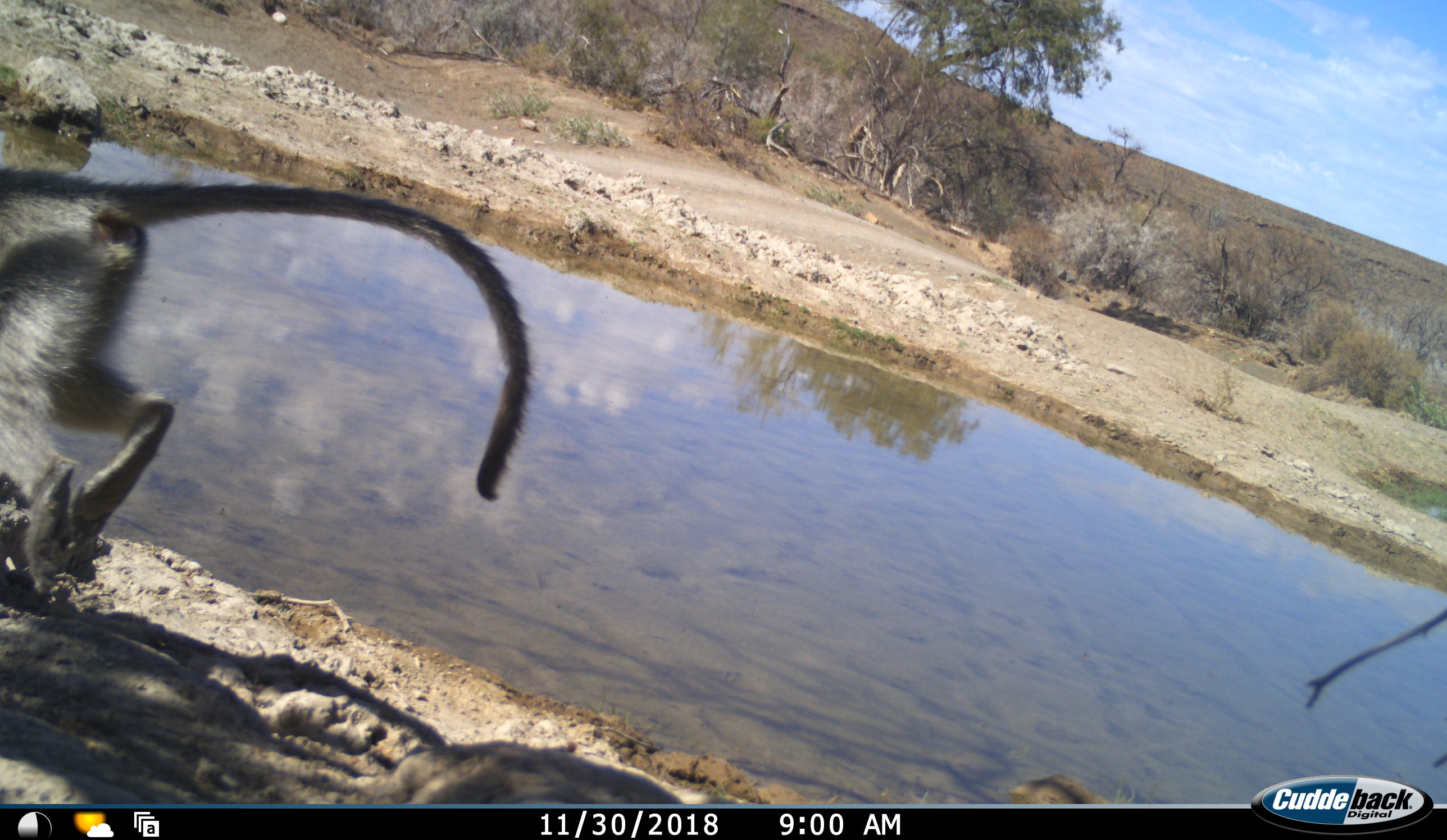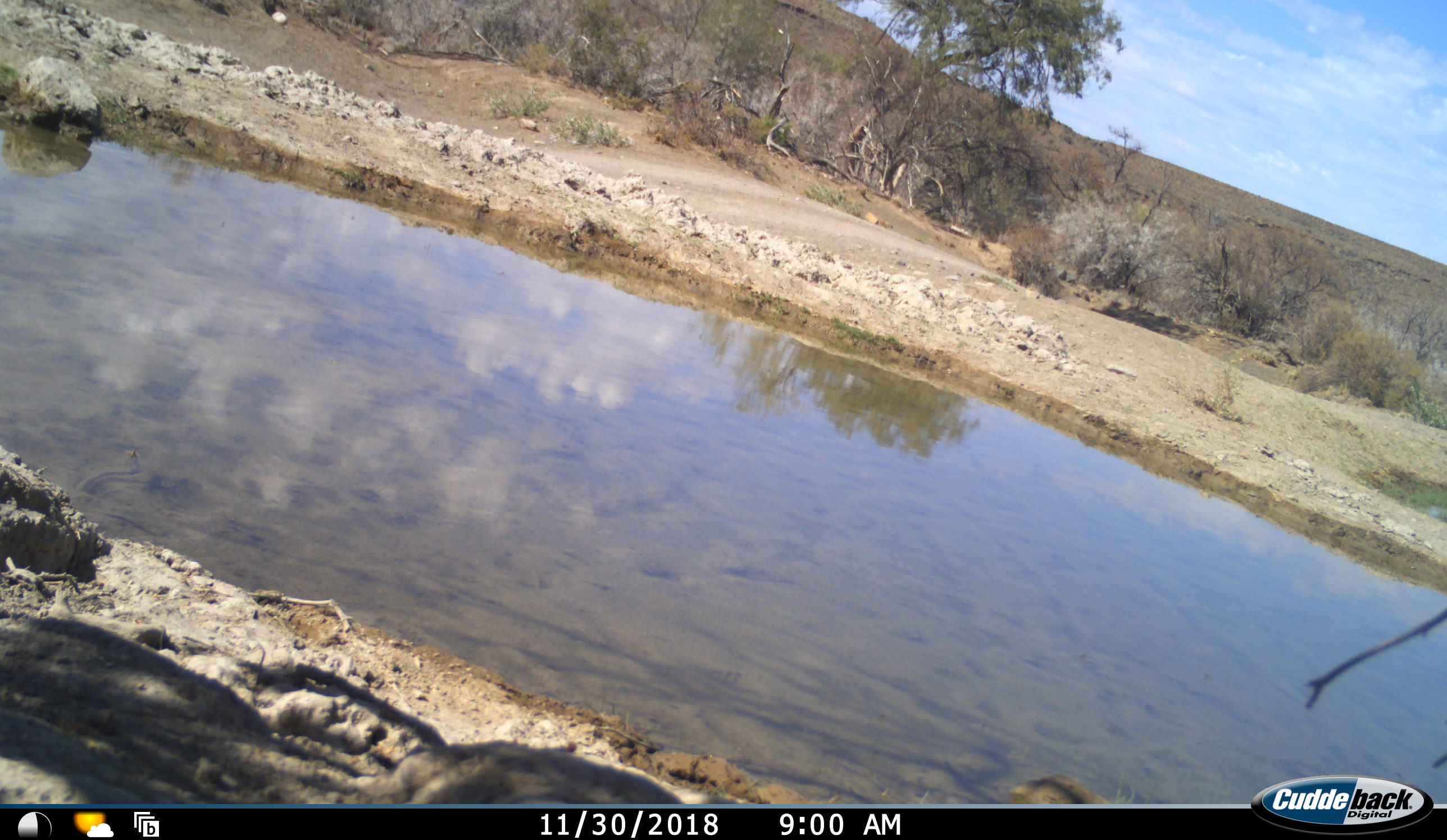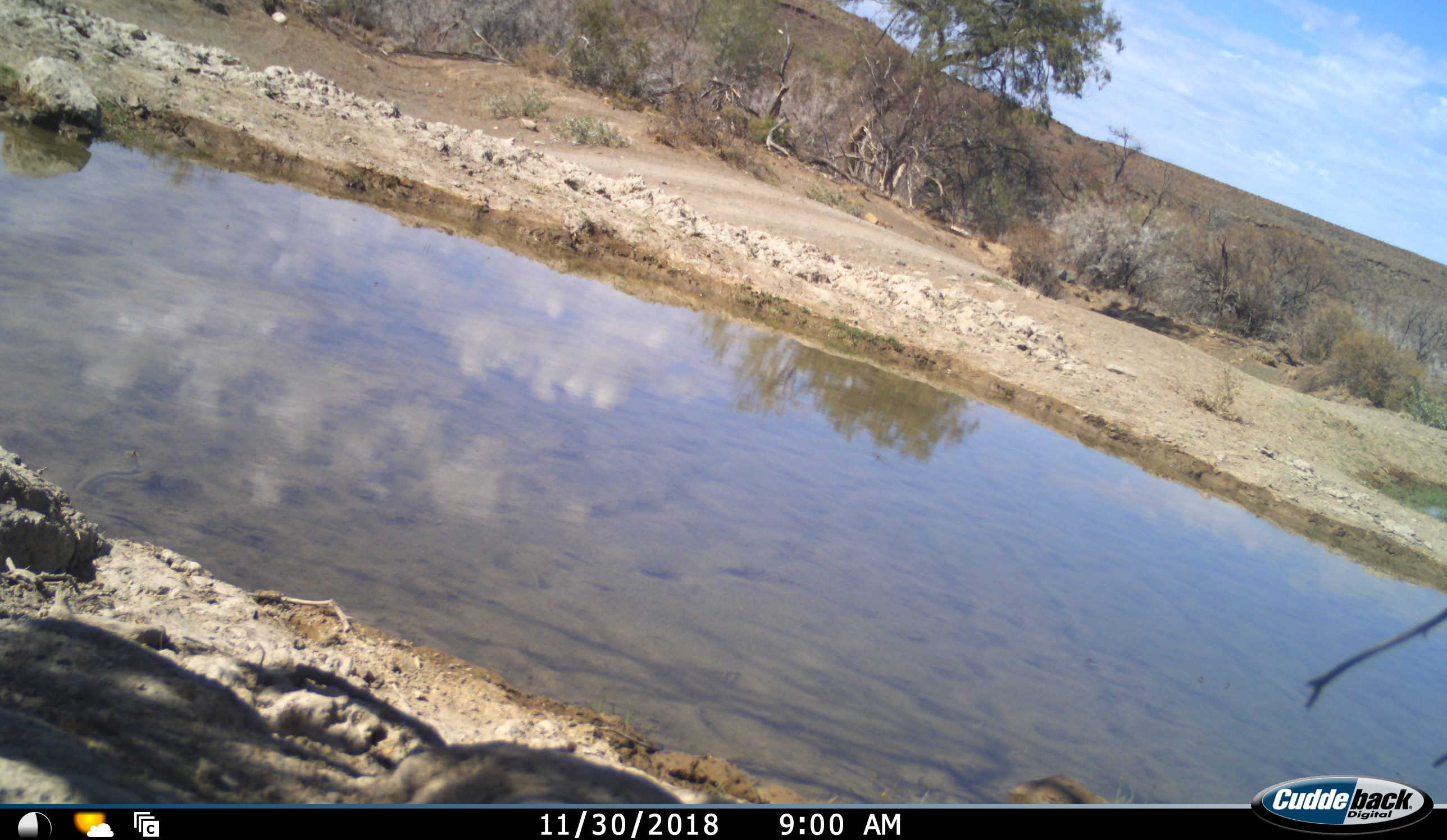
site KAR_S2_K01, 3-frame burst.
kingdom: Animalia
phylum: Chordata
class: Mammalia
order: Primates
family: Cercopithecidae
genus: Chlorocebus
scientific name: Chlorocebus pygerythrus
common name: vervet monkey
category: monkeyvervet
Monkeyvervet (vervet monkey) (Chlorocebus pygerythrus), count 1. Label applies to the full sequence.